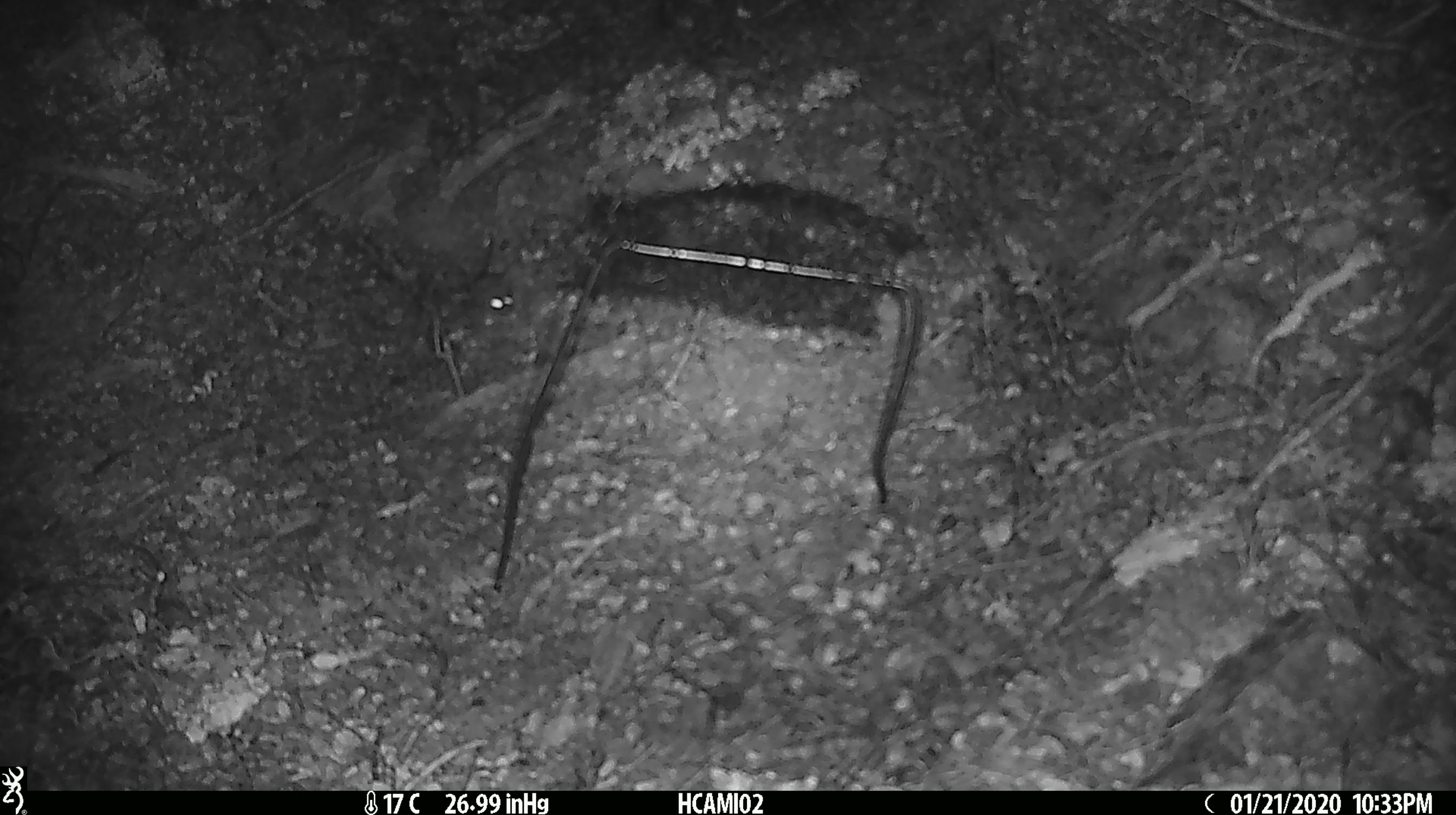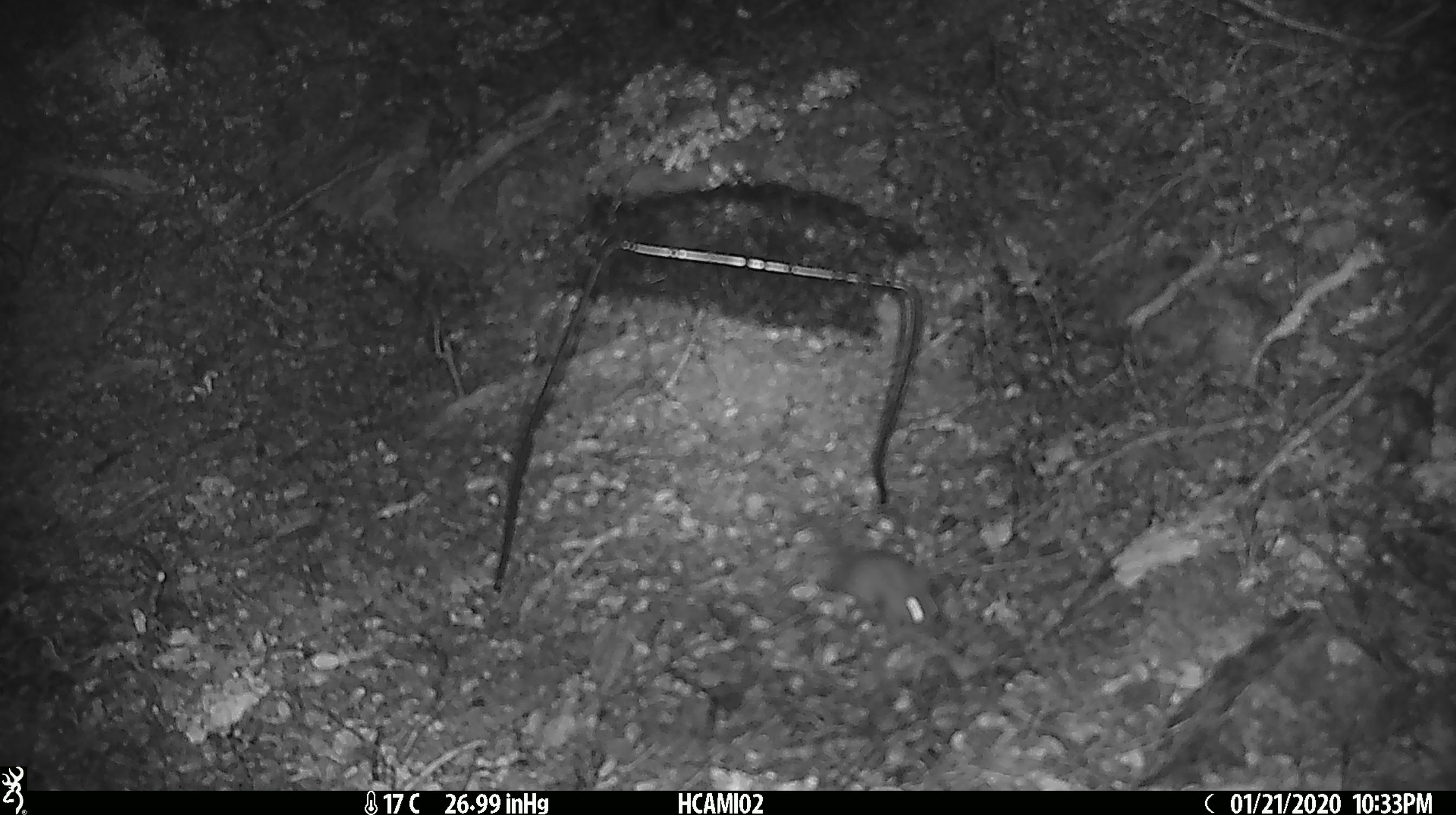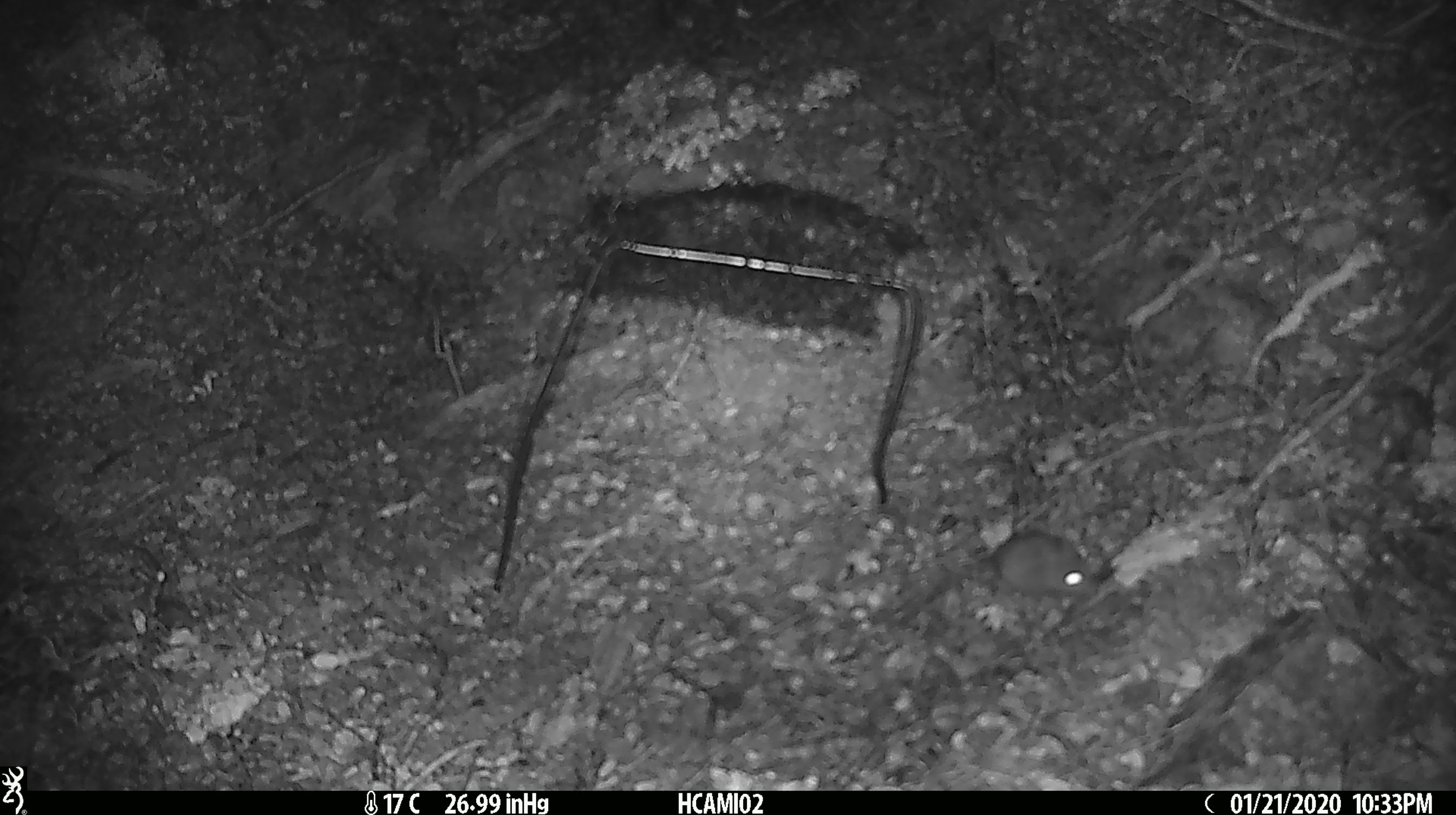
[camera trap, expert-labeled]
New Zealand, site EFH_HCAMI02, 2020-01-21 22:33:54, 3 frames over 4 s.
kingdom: Animalia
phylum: Chordata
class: Mammalia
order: Rodentia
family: Muridae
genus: Mus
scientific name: Mus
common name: mouse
Mouse (Mus).